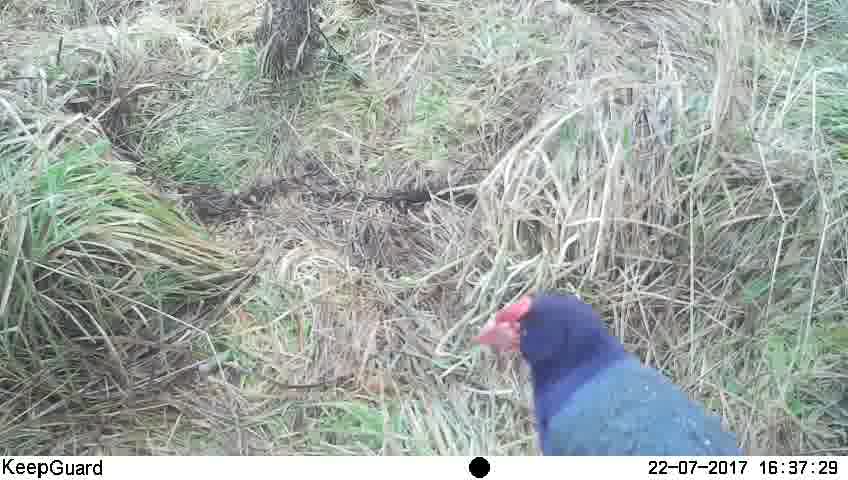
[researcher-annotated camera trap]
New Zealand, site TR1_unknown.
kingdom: Animalia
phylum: Chordata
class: Aves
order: Gruiformes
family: Rallidae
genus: Porphyrio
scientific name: Porphyrio mantelli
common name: takahe